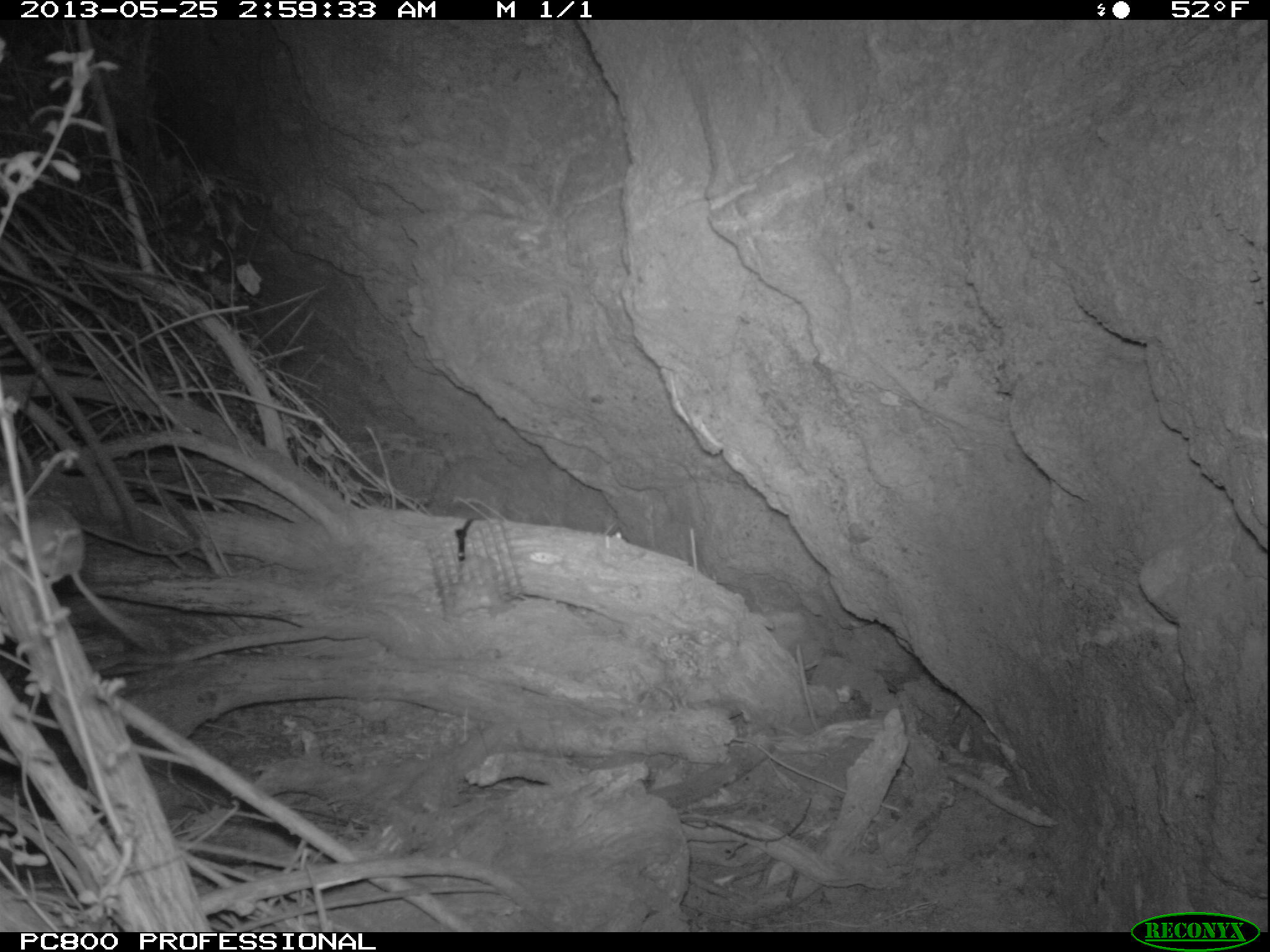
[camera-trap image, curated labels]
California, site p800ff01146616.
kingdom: Animalia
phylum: Chordata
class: Mammalia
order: Rodentia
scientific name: Rodentia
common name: rodent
Rodent (Rodentia).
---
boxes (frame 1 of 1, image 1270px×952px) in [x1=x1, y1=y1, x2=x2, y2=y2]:
rodent: [x1=0, y1=483, x2=148, y2=646]